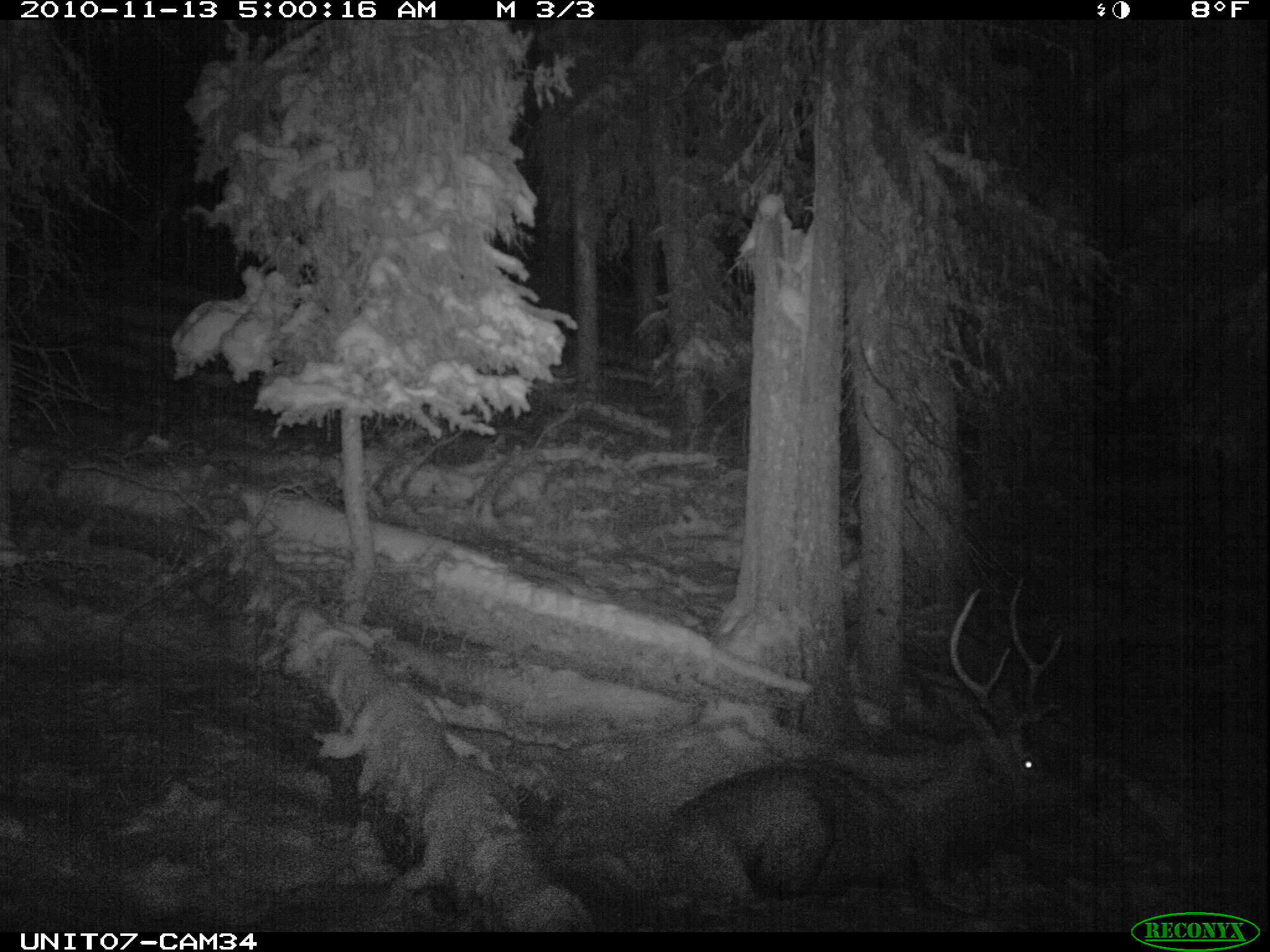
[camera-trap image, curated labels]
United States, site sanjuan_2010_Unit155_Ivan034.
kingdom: Animalia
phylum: Chordata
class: Mammalia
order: Artiodactyla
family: Cervidae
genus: Cervus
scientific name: Cervus elaphus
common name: red deer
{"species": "Cervus elaphus (red deer)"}